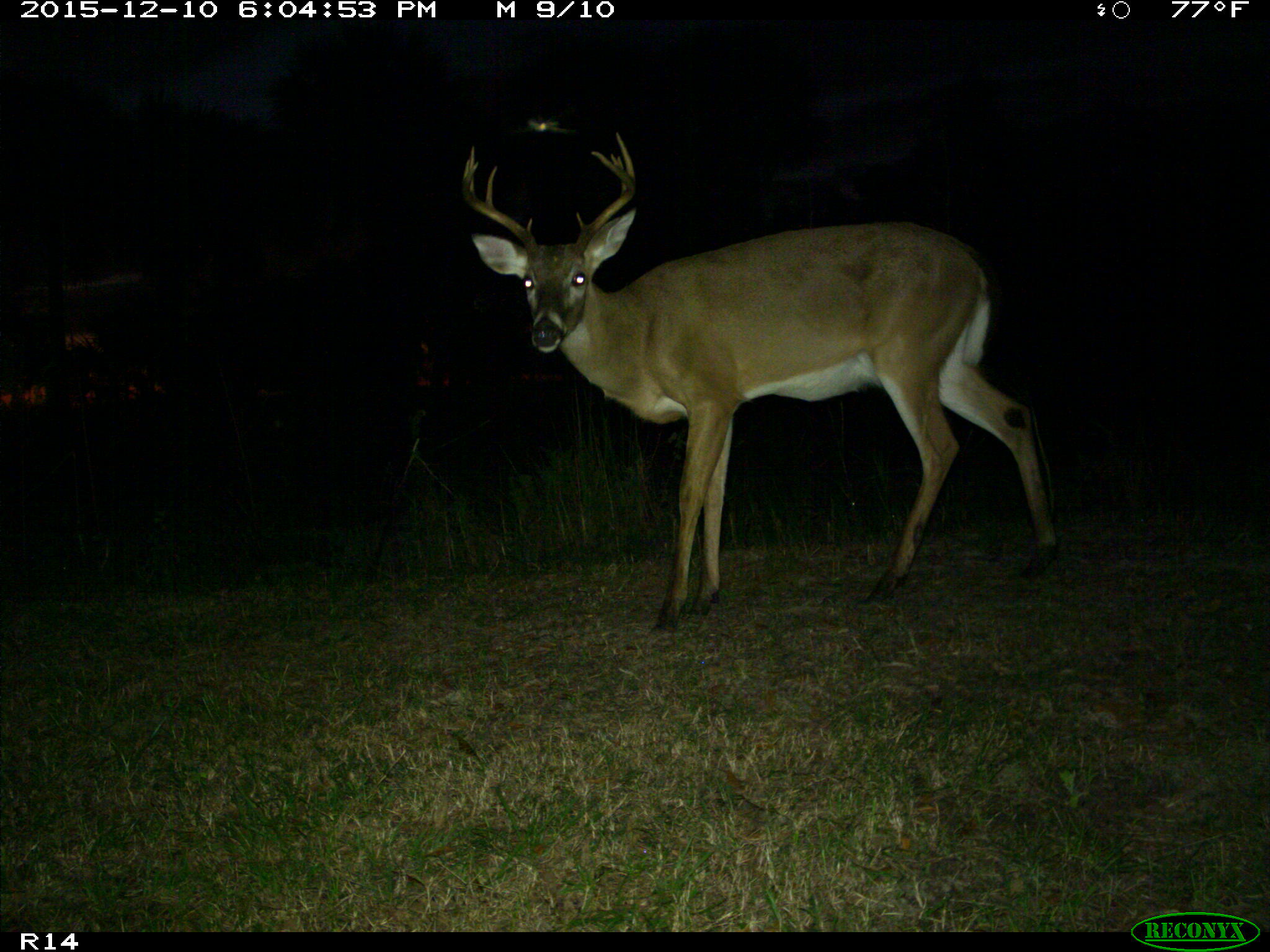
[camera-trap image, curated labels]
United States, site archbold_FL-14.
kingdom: Animalia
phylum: Chordata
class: Mammalia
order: Artiodactyla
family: Cervidae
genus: Odocoileus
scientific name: Odocoileus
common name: deer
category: unidentified deer